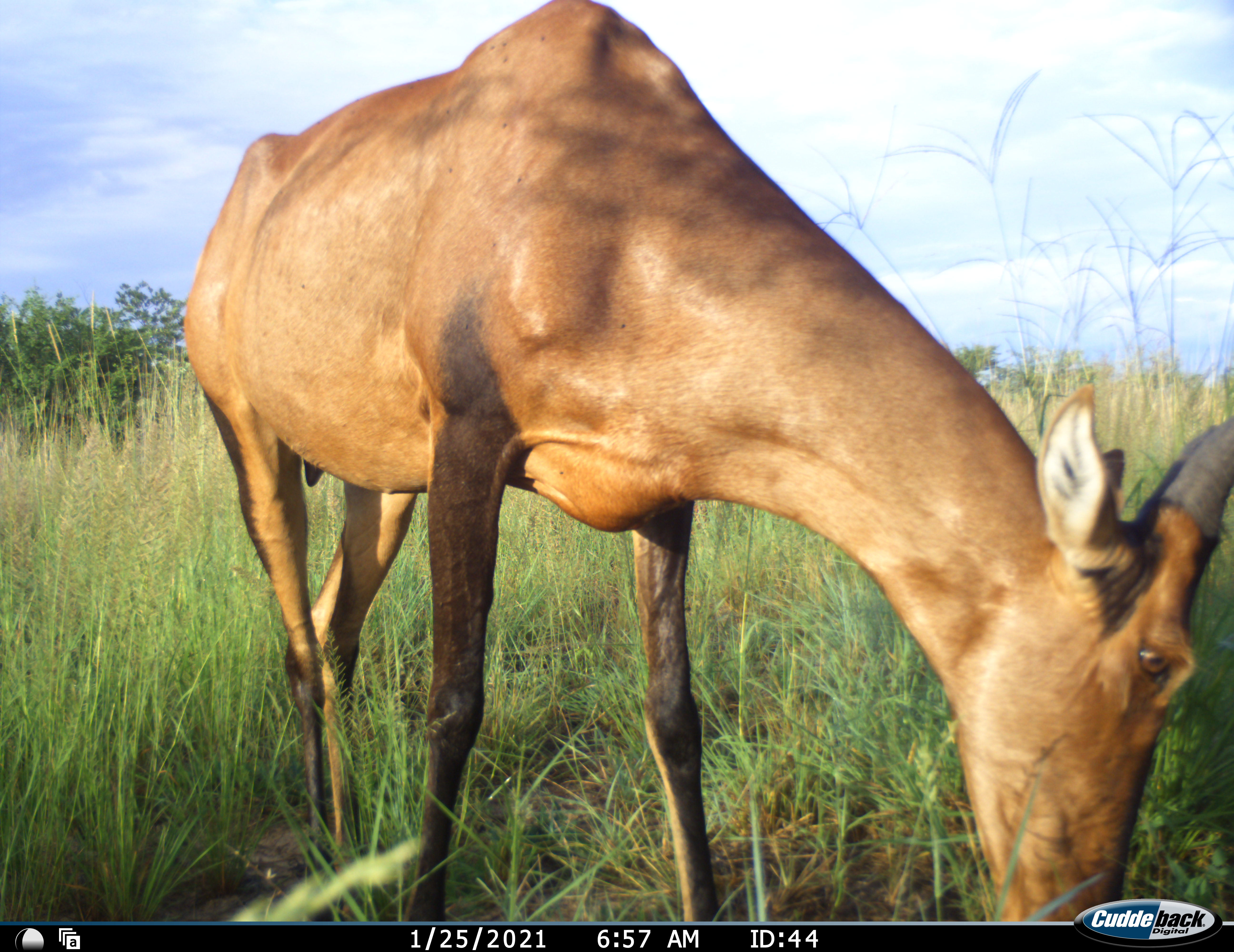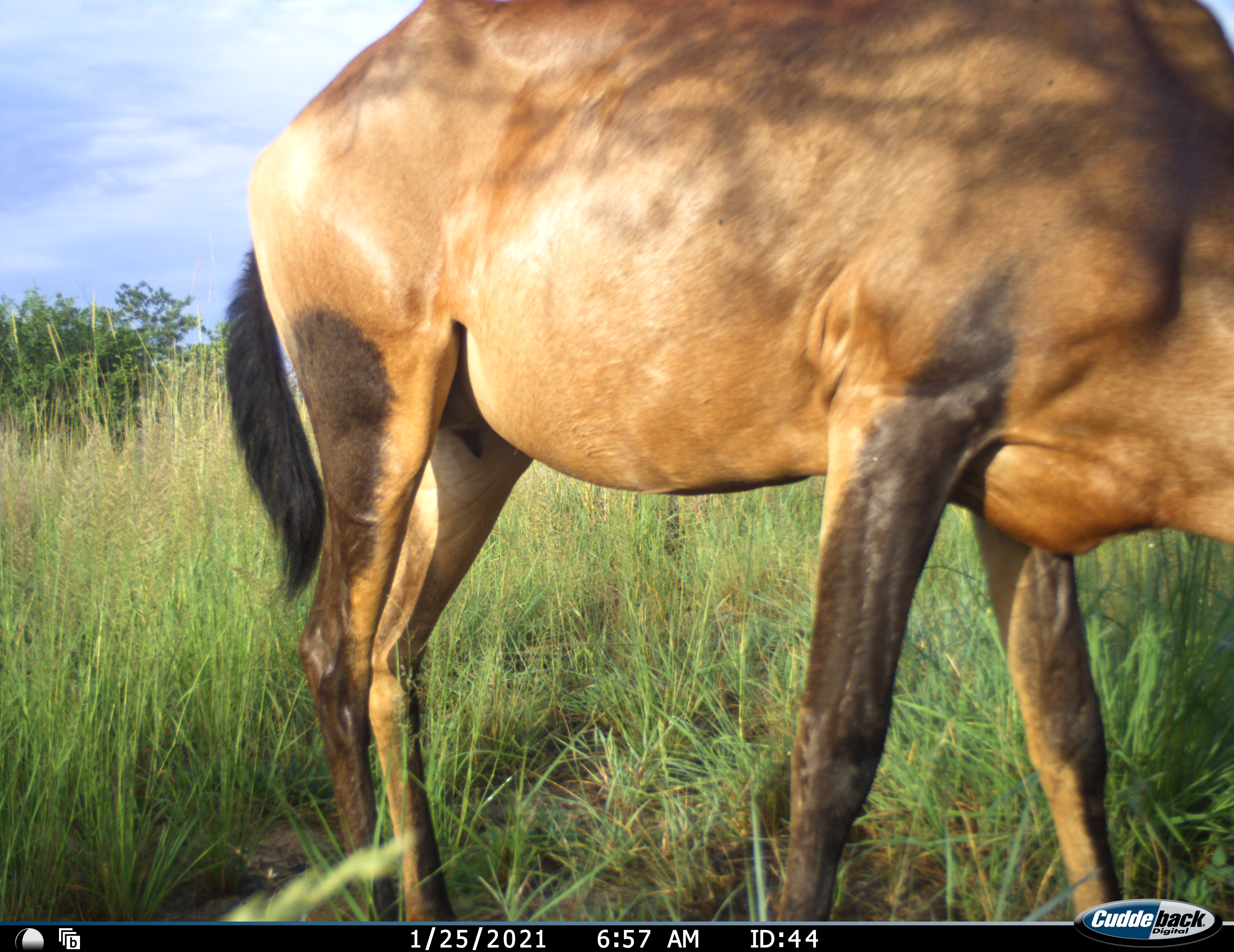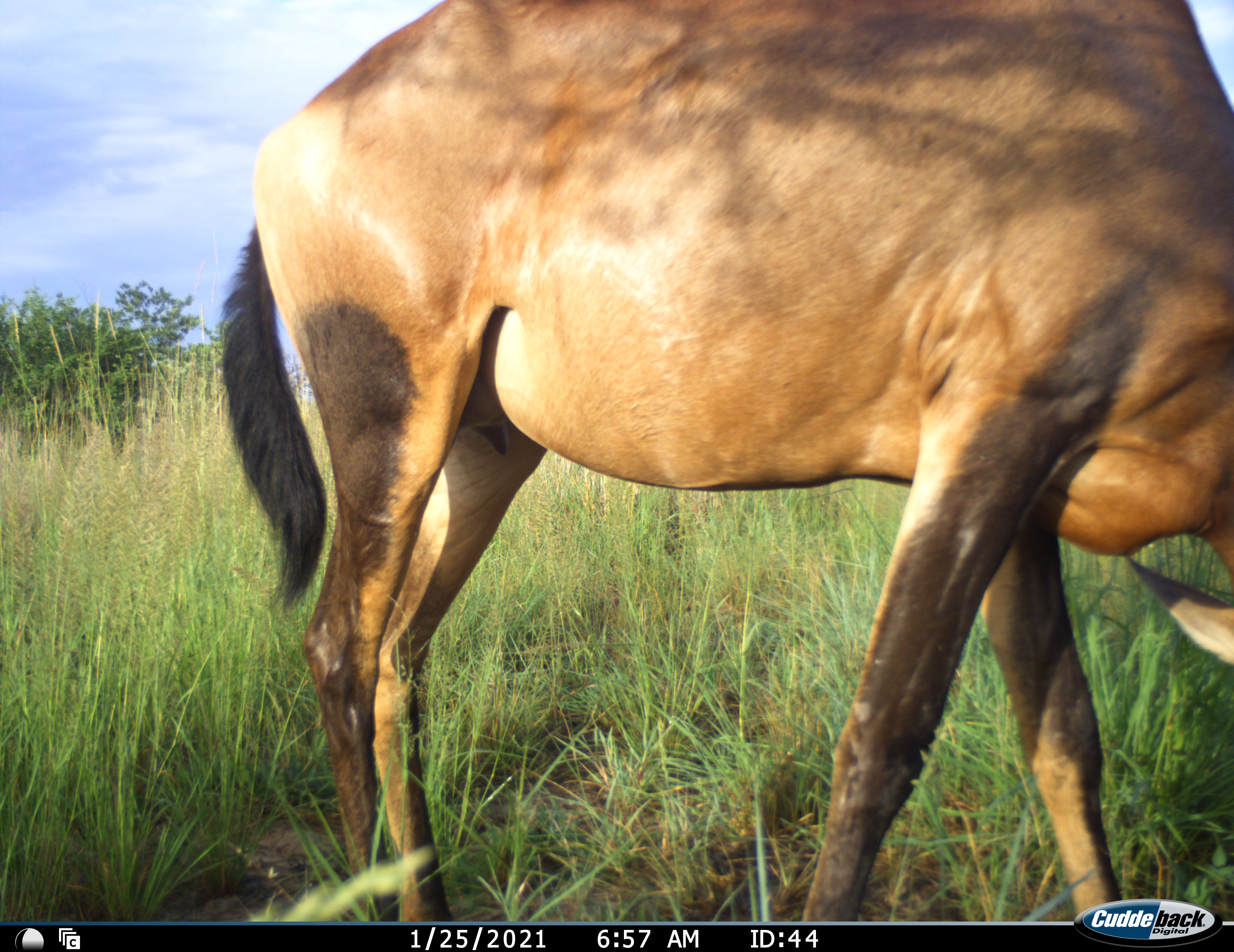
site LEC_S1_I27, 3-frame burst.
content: unidentified animal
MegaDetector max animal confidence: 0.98